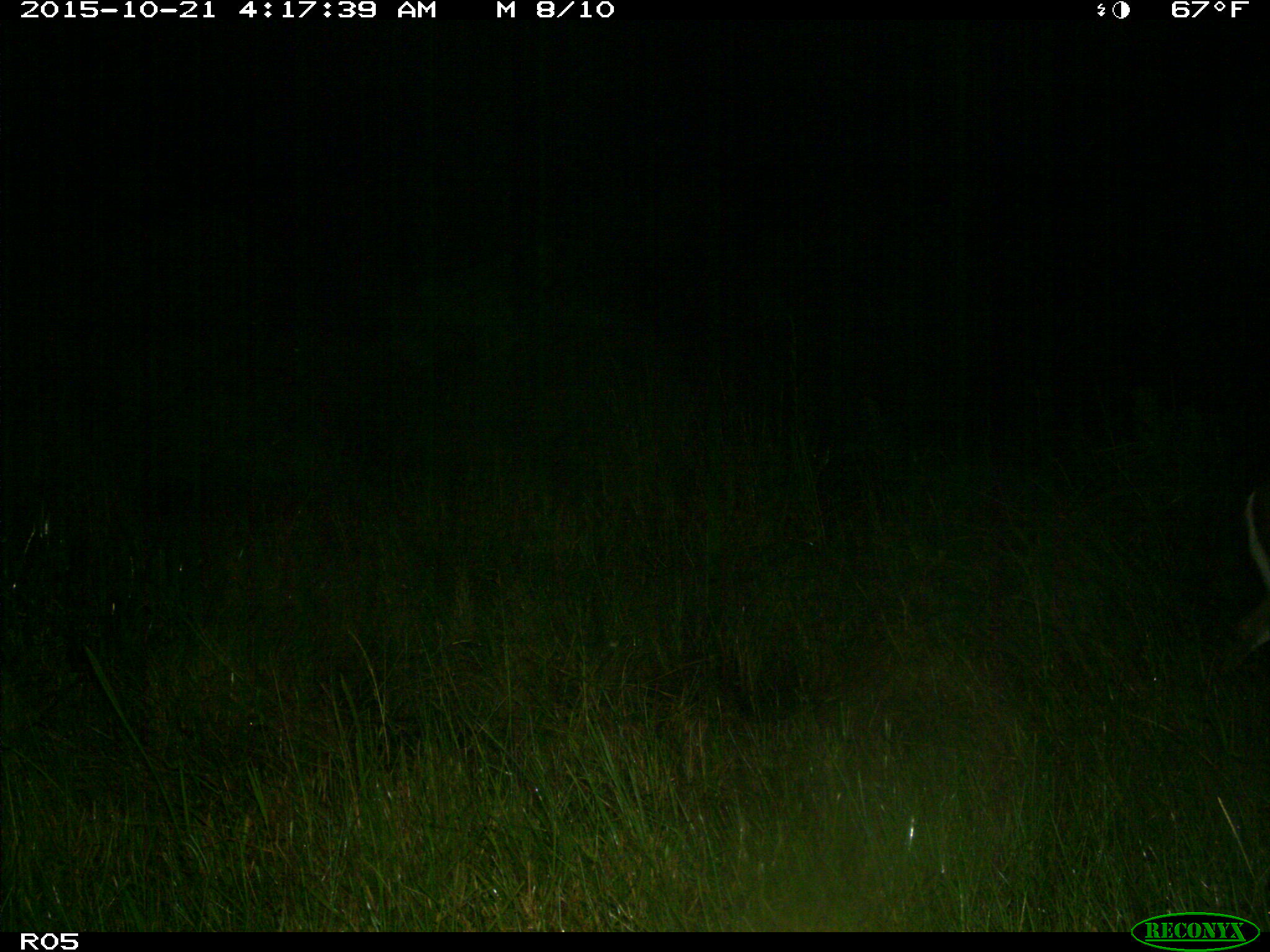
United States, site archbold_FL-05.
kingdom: Animalia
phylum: Chordata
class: Mammalia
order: Artiodactyla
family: Cervidae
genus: Odocoileus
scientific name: Odocoileus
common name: deer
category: unidentified deer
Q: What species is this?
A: Unidentified deer (deer) (Odocoileus).